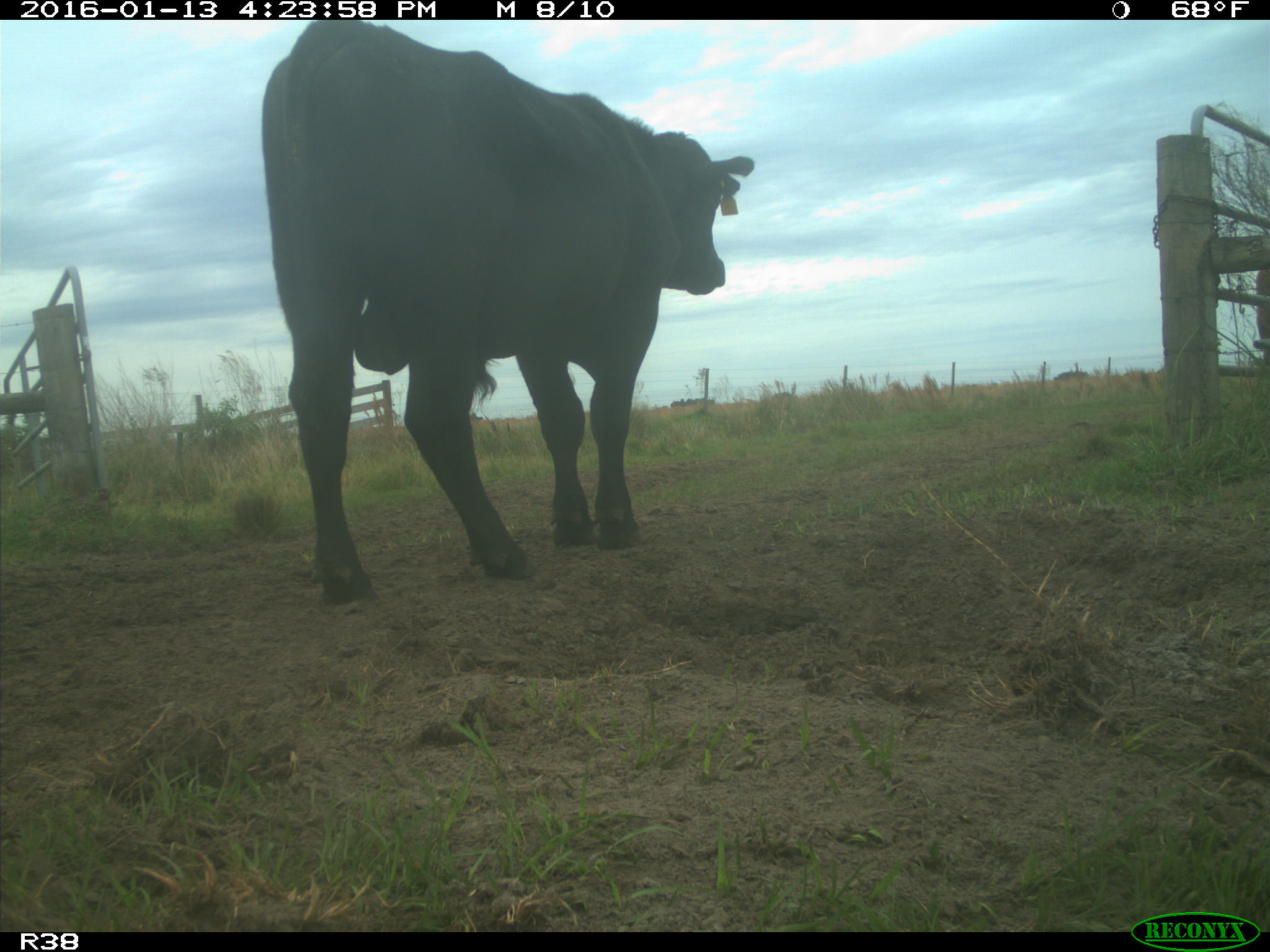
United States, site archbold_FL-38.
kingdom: Animalia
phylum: Chordata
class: Mammalia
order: Artiodactyla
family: Bovidae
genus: Bos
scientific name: Bos taurus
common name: domestic cow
Bos taurus (domestic cow).